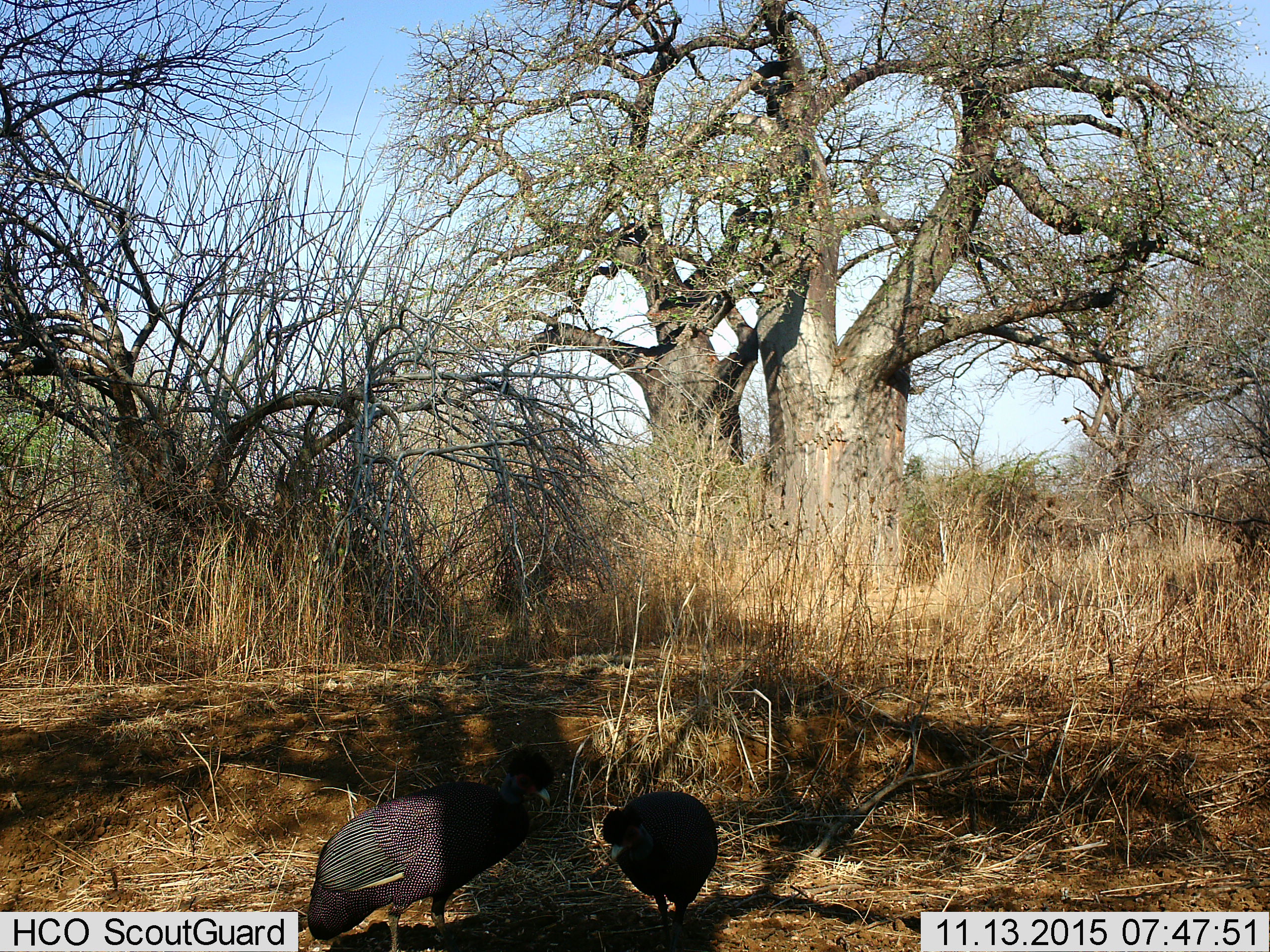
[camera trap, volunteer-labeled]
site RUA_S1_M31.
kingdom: Animalia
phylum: Chordata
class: Aves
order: Galliformes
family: Numididae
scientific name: Numididae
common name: guineafowl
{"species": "guineafowl (Numididae)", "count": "2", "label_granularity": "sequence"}